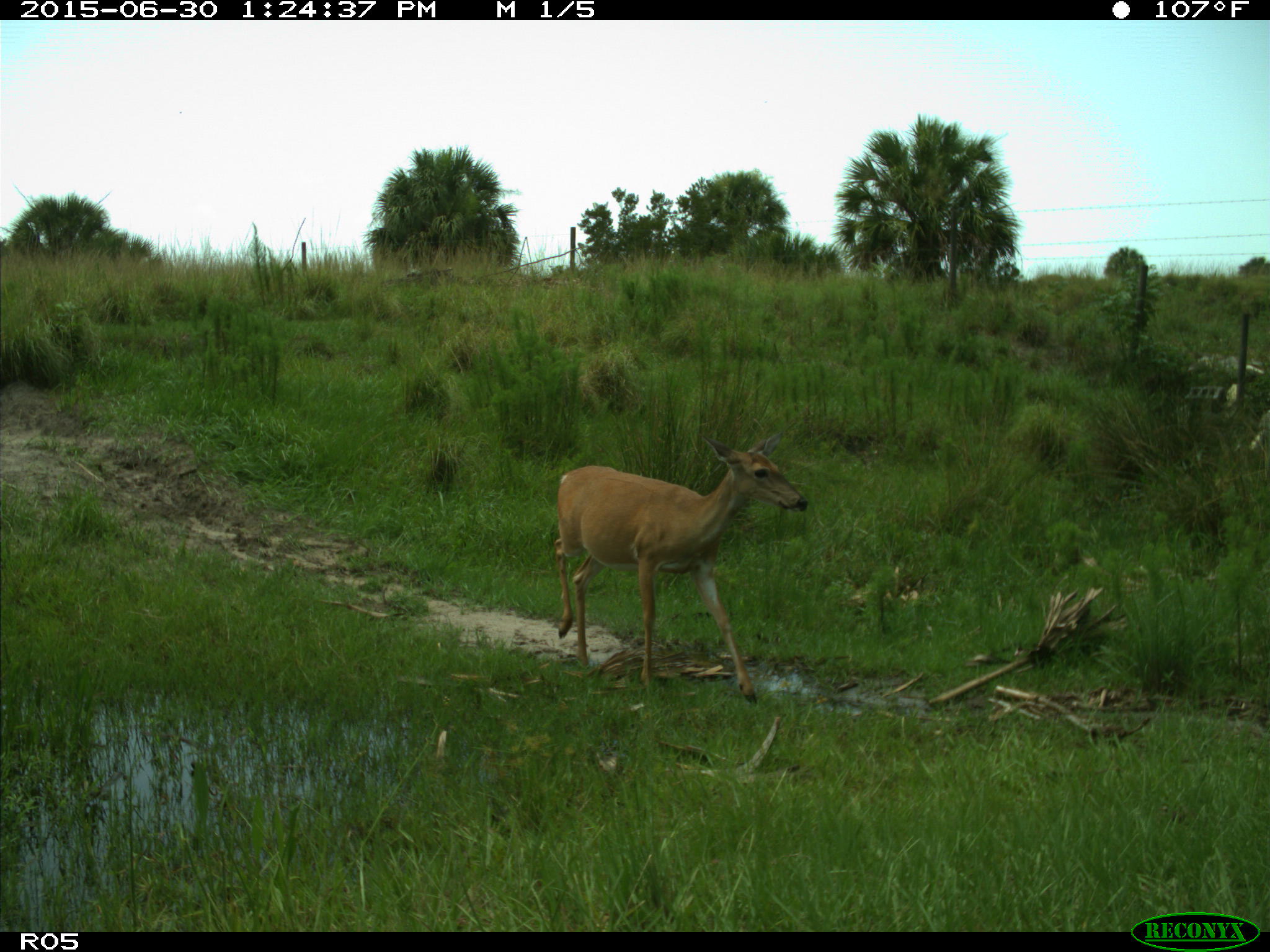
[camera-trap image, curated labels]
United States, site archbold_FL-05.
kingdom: Animalia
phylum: Chordata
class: Mammalia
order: Artiodactyla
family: Cervidae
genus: Odocoileus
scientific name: Odocoileus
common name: deer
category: unidentified deer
Unidentified deer (deer) (Odocoileus).